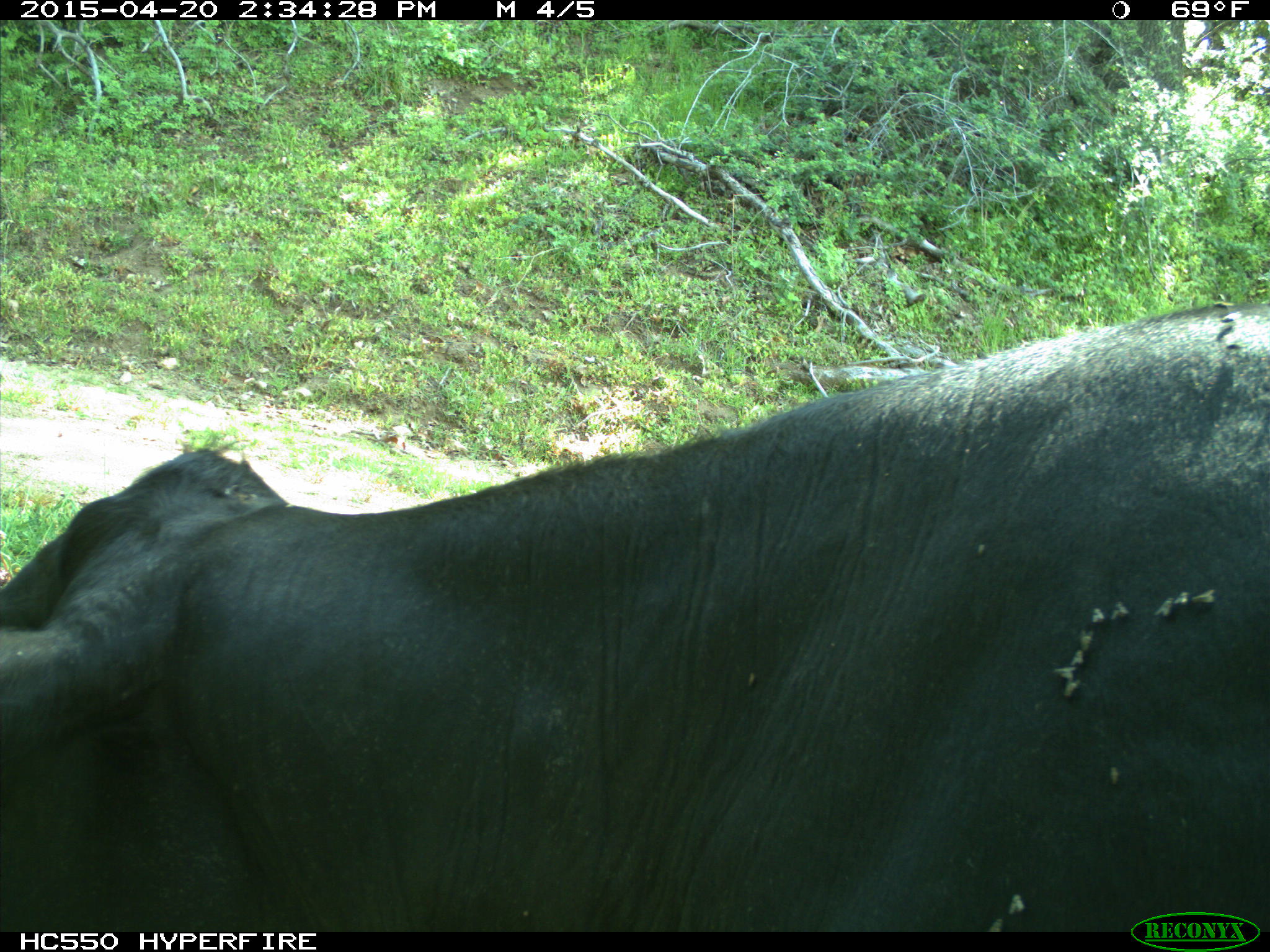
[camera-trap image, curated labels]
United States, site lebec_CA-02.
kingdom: Animalia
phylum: Chordata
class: Mammalia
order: Artiodactyla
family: Bovidae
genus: Bos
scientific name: Bos taurus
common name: domestic cow